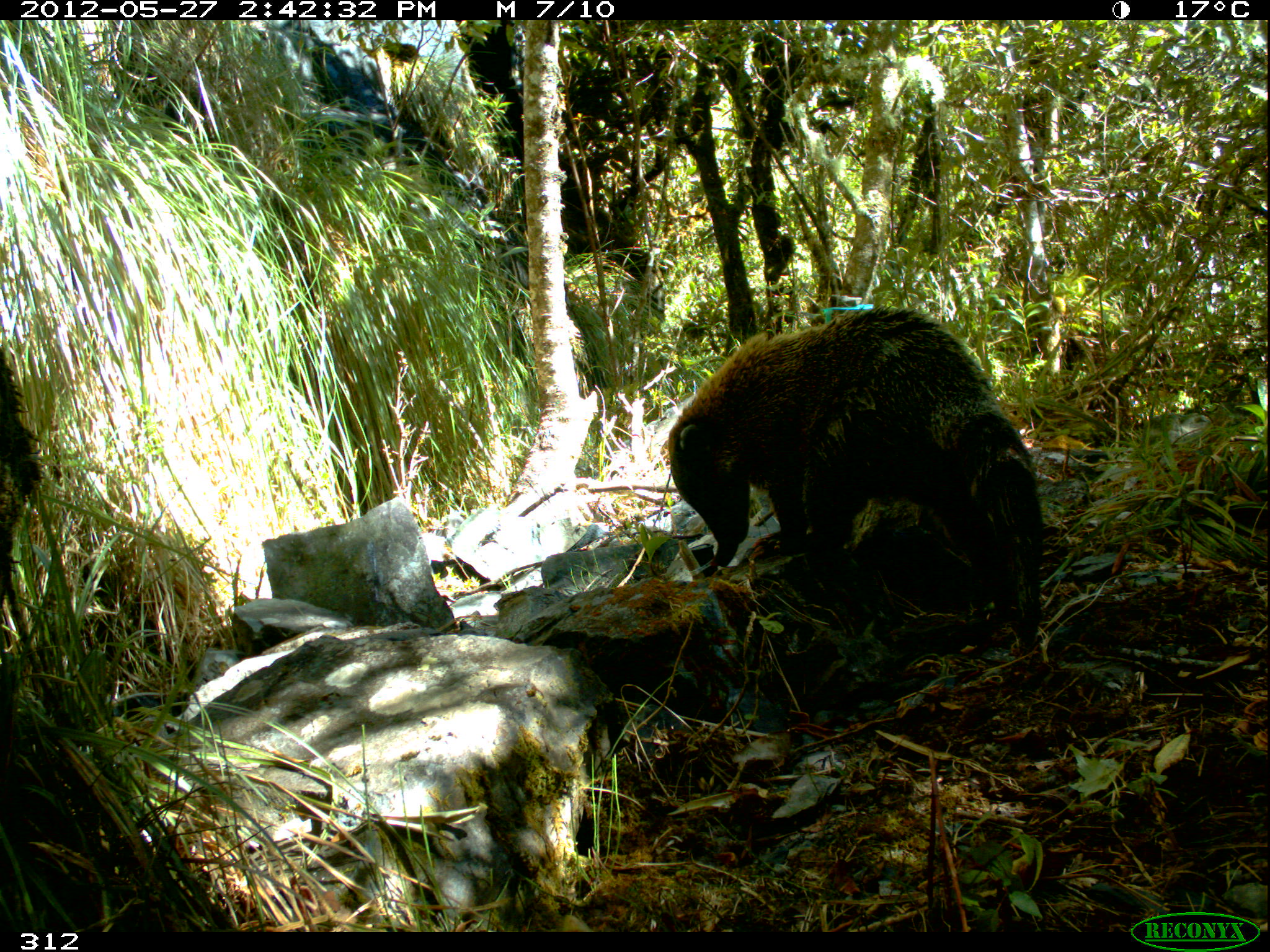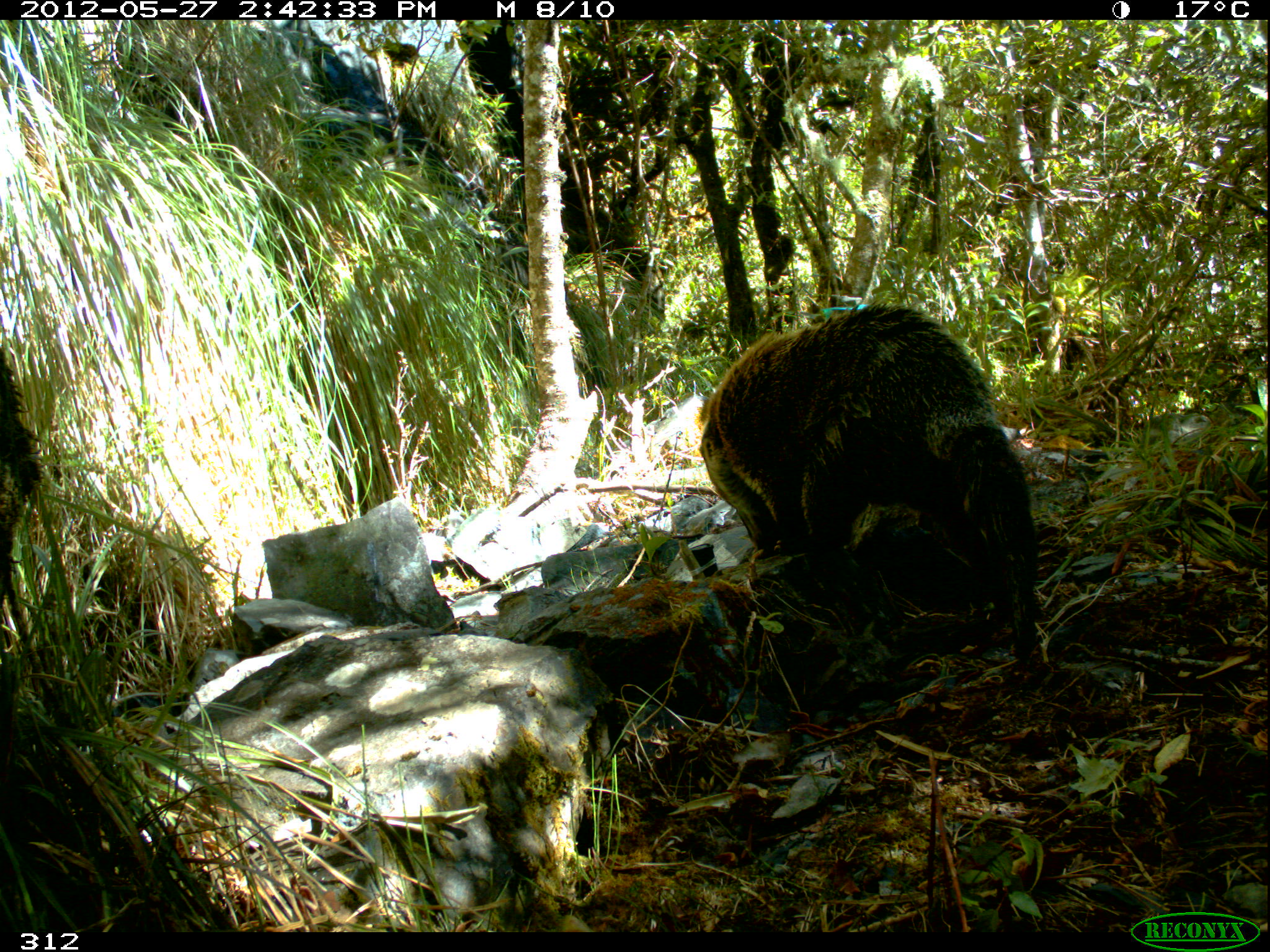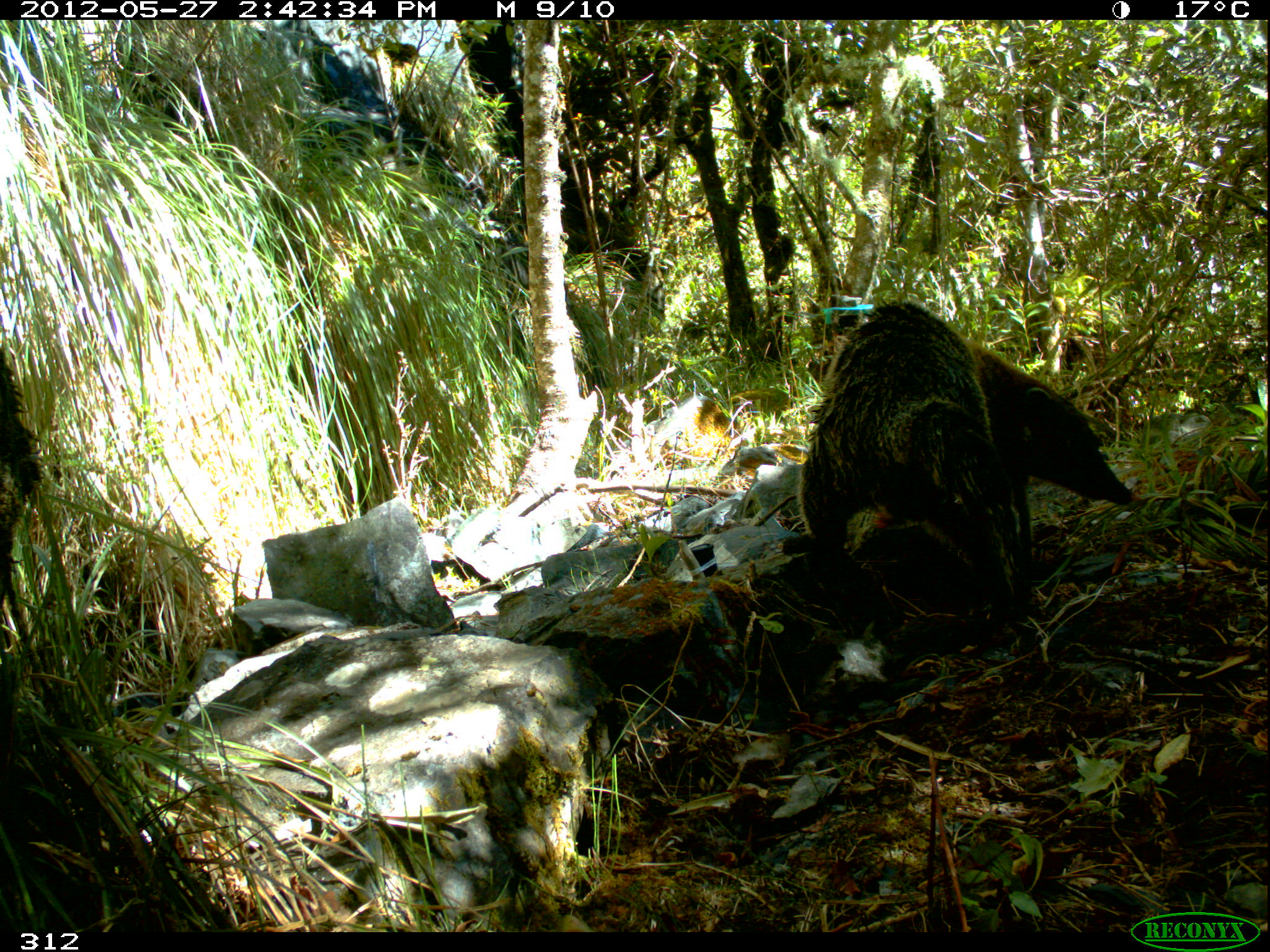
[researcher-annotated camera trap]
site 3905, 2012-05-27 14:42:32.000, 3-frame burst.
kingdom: Animalia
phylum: Chordata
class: Mammalia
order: Carnivora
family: Procyonidae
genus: Nasua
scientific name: Nasua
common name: coatis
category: unknown coati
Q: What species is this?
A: Unknown coati (coatis) (Nasua).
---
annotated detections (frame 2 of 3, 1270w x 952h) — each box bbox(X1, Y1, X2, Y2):
unknown coati: bbox(695, 298, 1042, 666)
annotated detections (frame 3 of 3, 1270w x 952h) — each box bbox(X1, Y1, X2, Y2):
unknown coati: bbox(791, 298, 1137, 656)